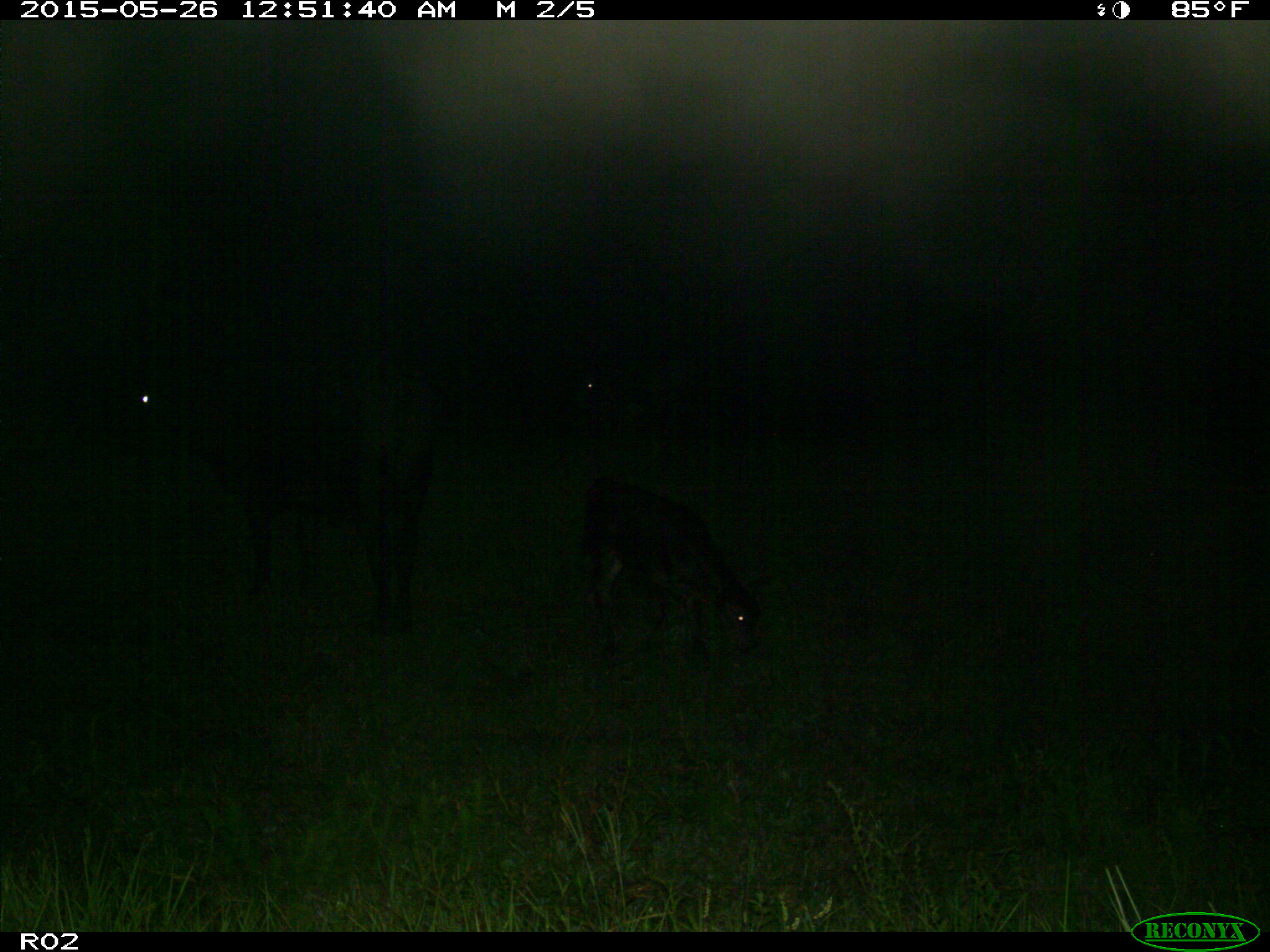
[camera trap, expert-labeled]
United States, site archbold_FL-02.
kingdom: Animalia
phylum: Chordata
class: Mammalia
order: Artiodactyla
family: Bovidae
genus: Bos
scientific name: Bos taurus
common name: domestic cow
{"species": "Bos taurus (domestic cow)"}